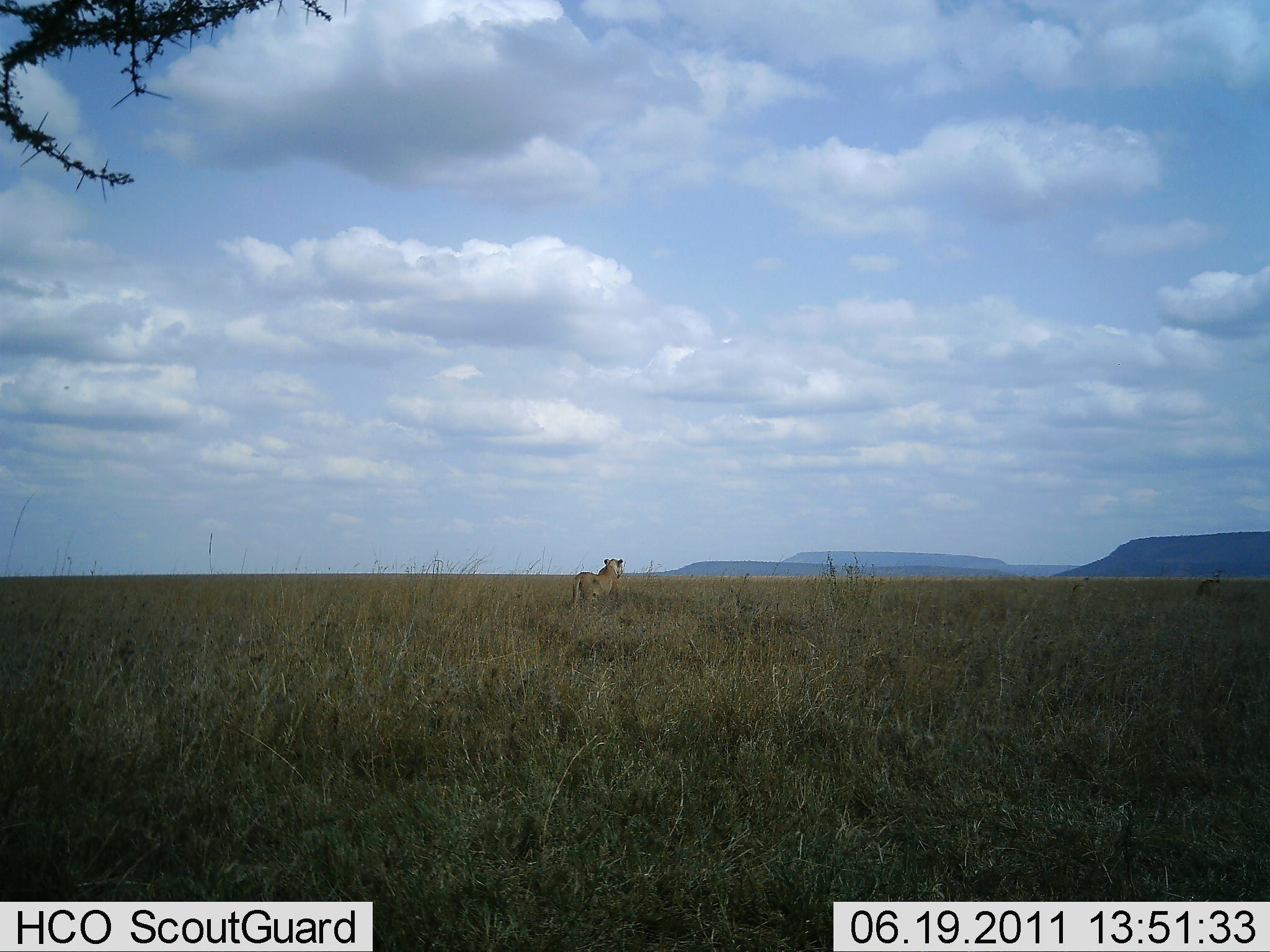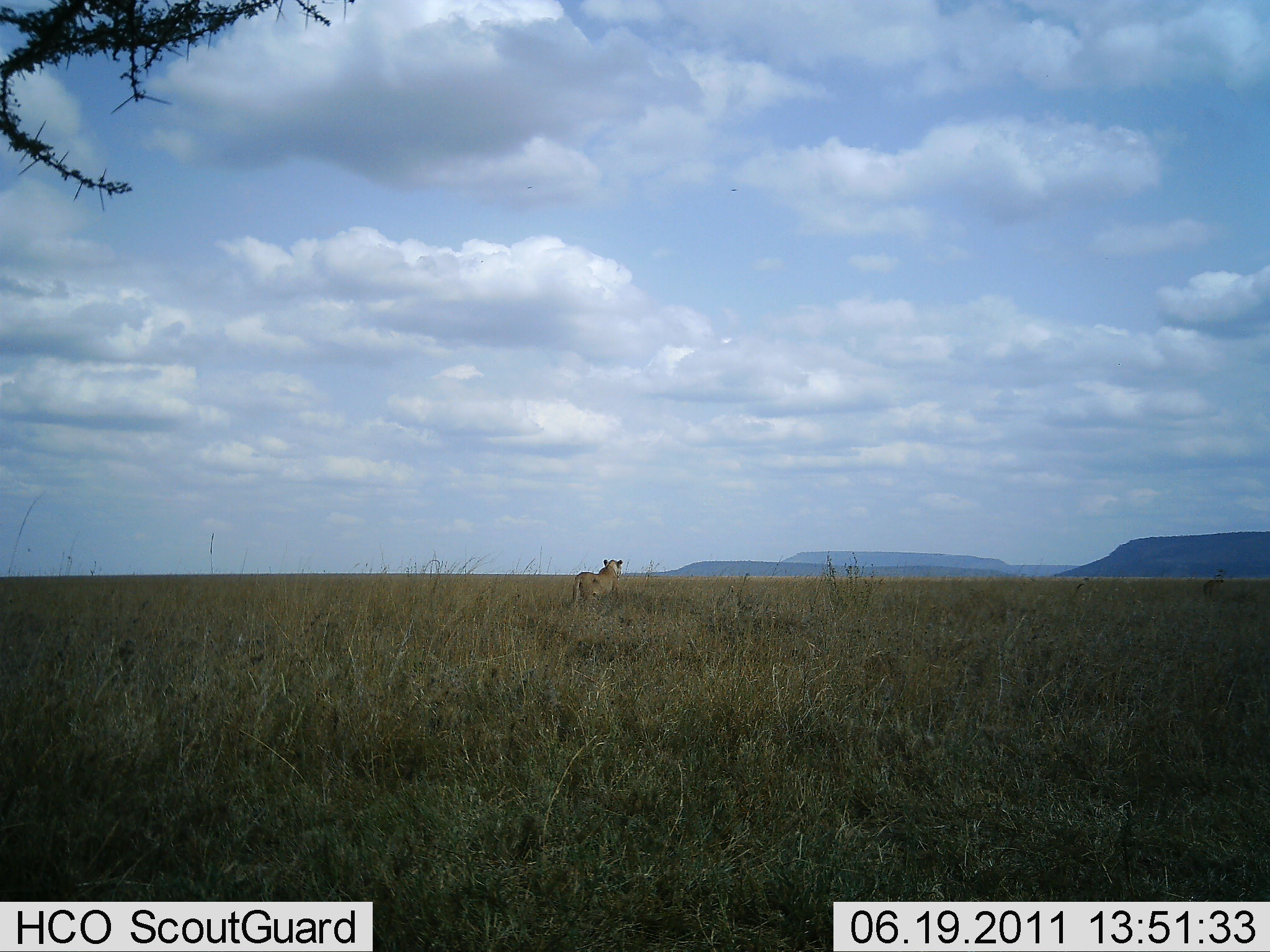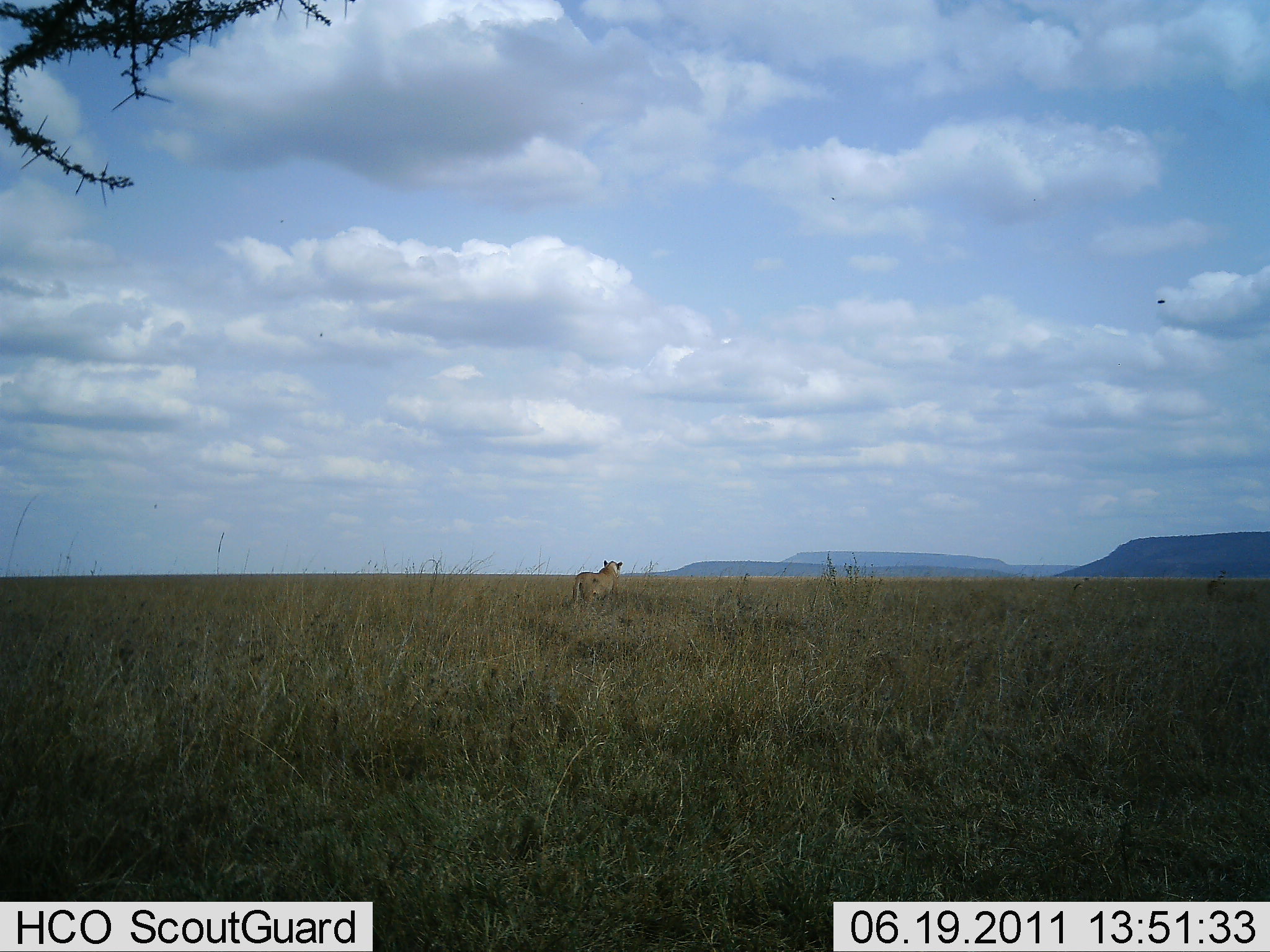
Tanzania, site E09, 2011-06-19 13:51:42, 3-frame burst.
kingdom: Animalia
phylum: Chordata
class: Mammalia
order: Carnivora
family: Felidae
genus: Panthera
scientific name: Panthera leo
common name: lion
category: lionfemale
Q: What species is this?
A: Lionfemale (lion) (Panthera leo).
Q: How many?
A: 1.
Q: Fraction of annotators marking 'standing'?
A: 92%.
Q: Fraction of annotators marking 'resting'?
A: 0%.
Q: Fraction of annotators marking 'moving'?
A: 8%.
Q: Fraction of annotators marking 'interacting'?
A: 0%.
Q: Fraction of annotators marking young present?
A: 0%.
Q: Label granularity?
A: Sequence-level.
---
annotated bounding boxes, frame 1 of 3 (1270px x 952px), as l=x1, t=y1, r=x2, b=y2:
animal: l=572, t=558, r=624, b=612; l=1186, t=577, r=1221, b=600; l=1071, t=577, r=1089, b=598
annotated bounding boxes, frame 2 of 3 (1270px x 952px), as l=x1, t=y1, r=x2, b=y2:
animal: l=569, t=558, r=624, b=611; l=1073, t=577, r=1099, b=602; l=1200, t=575, r=1226, b=598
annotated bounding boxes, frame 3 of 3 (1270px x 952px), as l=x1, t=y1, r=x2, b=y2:
animal: l=572, t=559, r=624, b=614; l=1205, t=576, r=1224, b=598; l=1072, t=576, r=1092, b=594